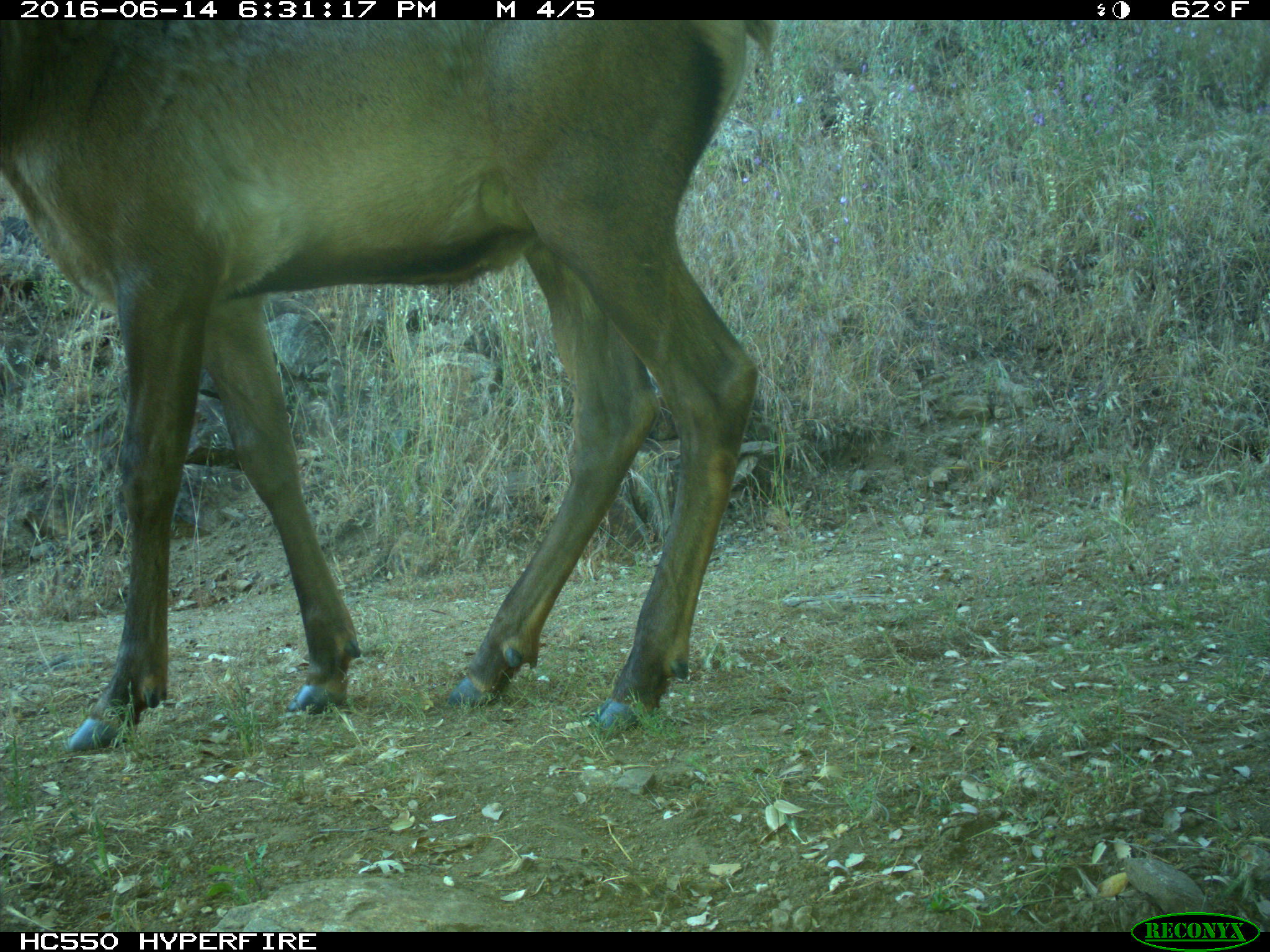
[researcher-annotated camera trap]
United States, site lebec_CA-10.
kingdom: Animalia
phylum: Chordata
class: Mammalia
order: Artiodactyla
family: Cervidae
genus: Cervus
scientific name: Cervus canadensis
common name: elk